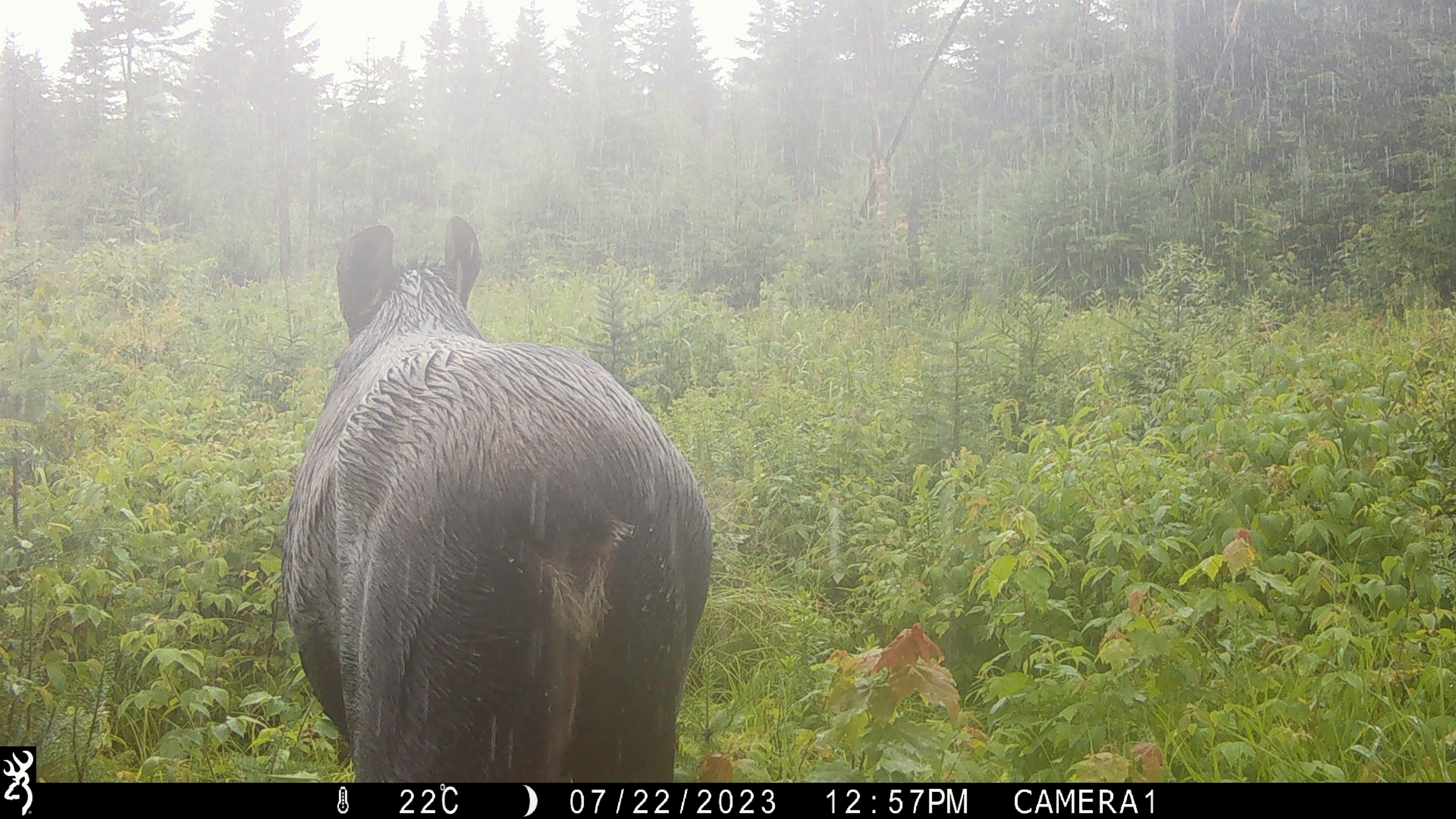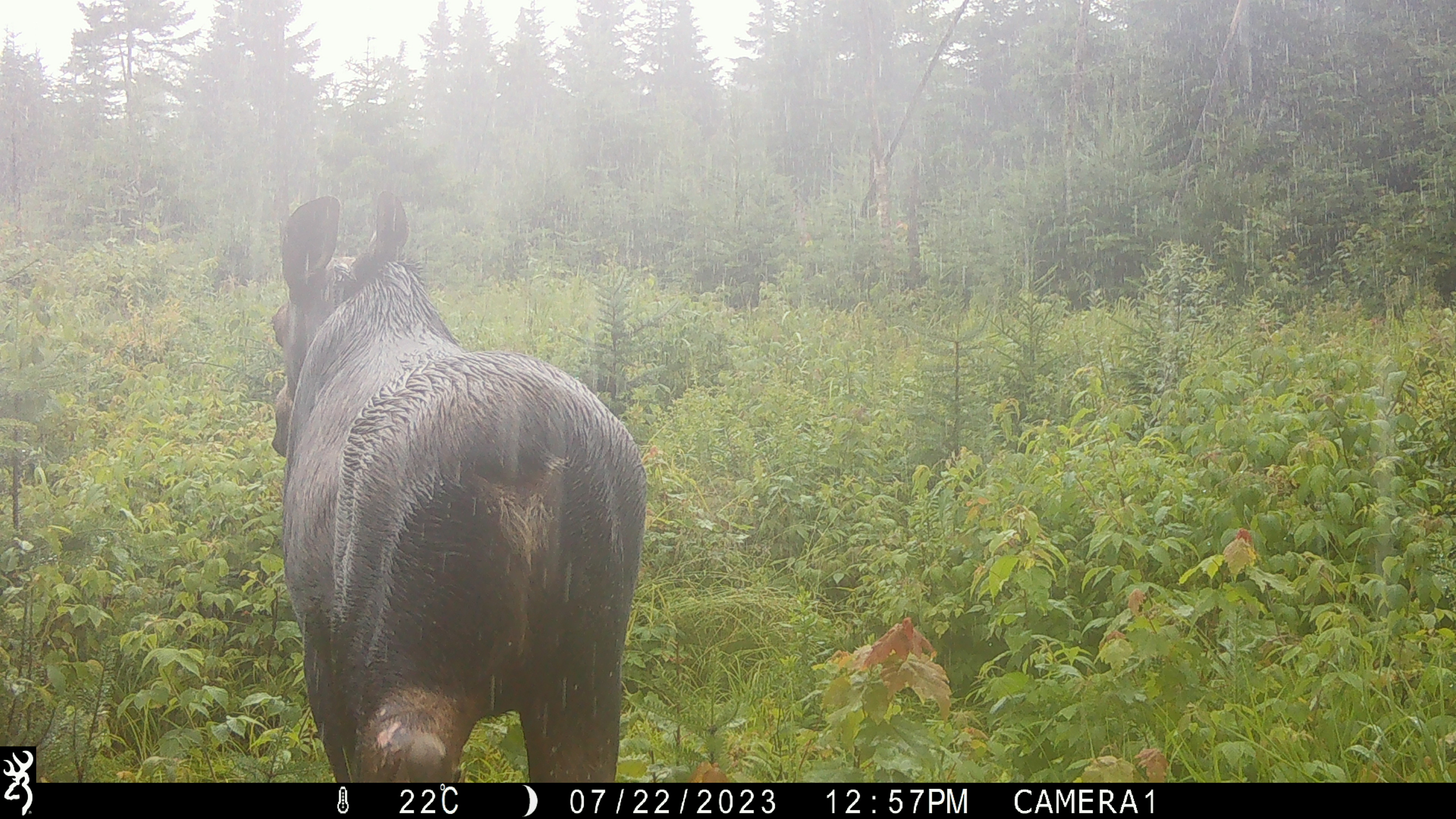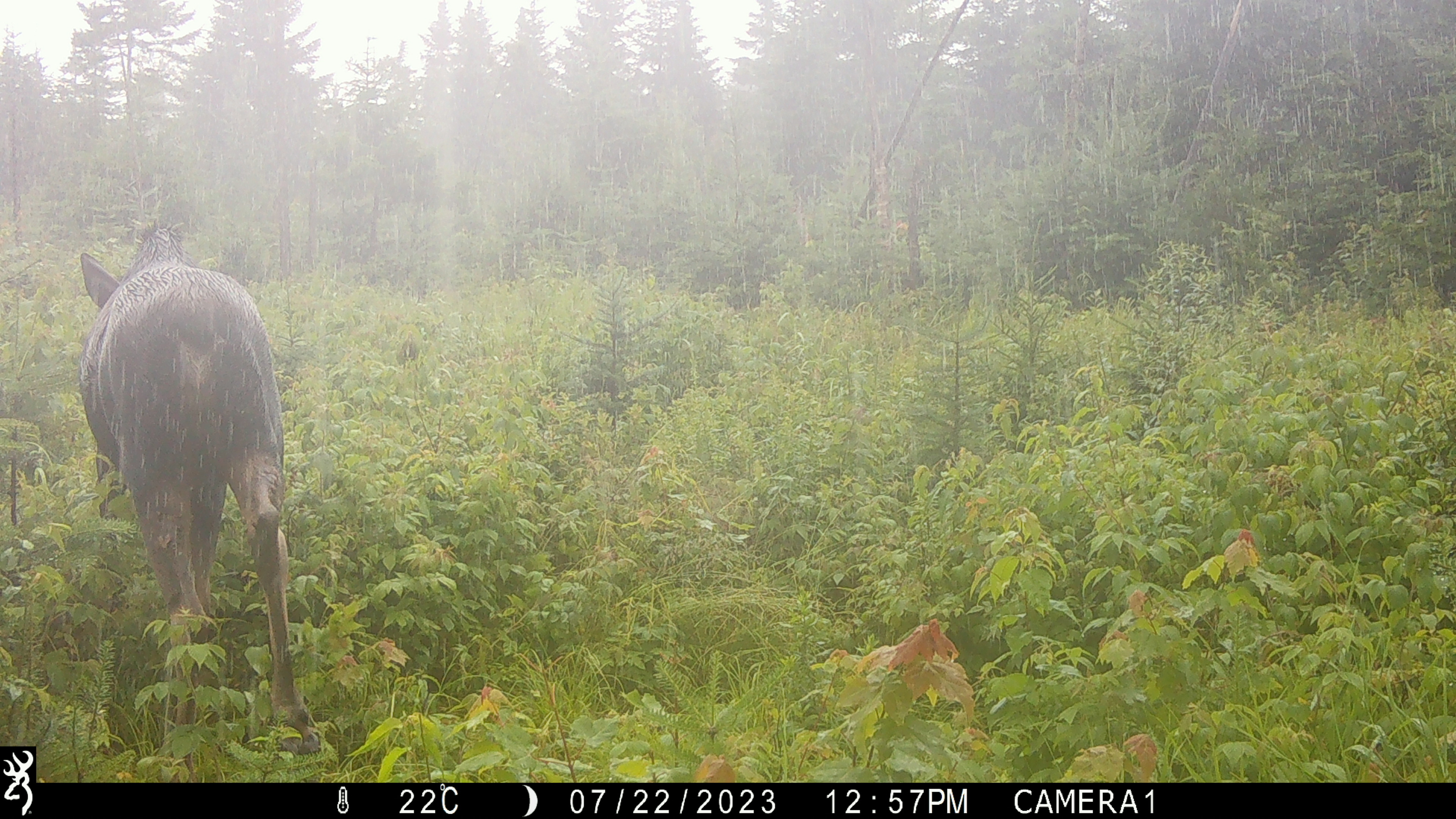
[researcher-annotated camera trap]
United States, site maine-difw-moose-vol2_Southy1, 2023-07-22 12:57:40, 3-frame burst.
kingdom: Animalia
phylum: Chordata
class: Mammalia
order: Artiodactyla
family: Cervidae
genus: Alces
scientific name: Alces alces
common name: moose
Moose (Alces alces).